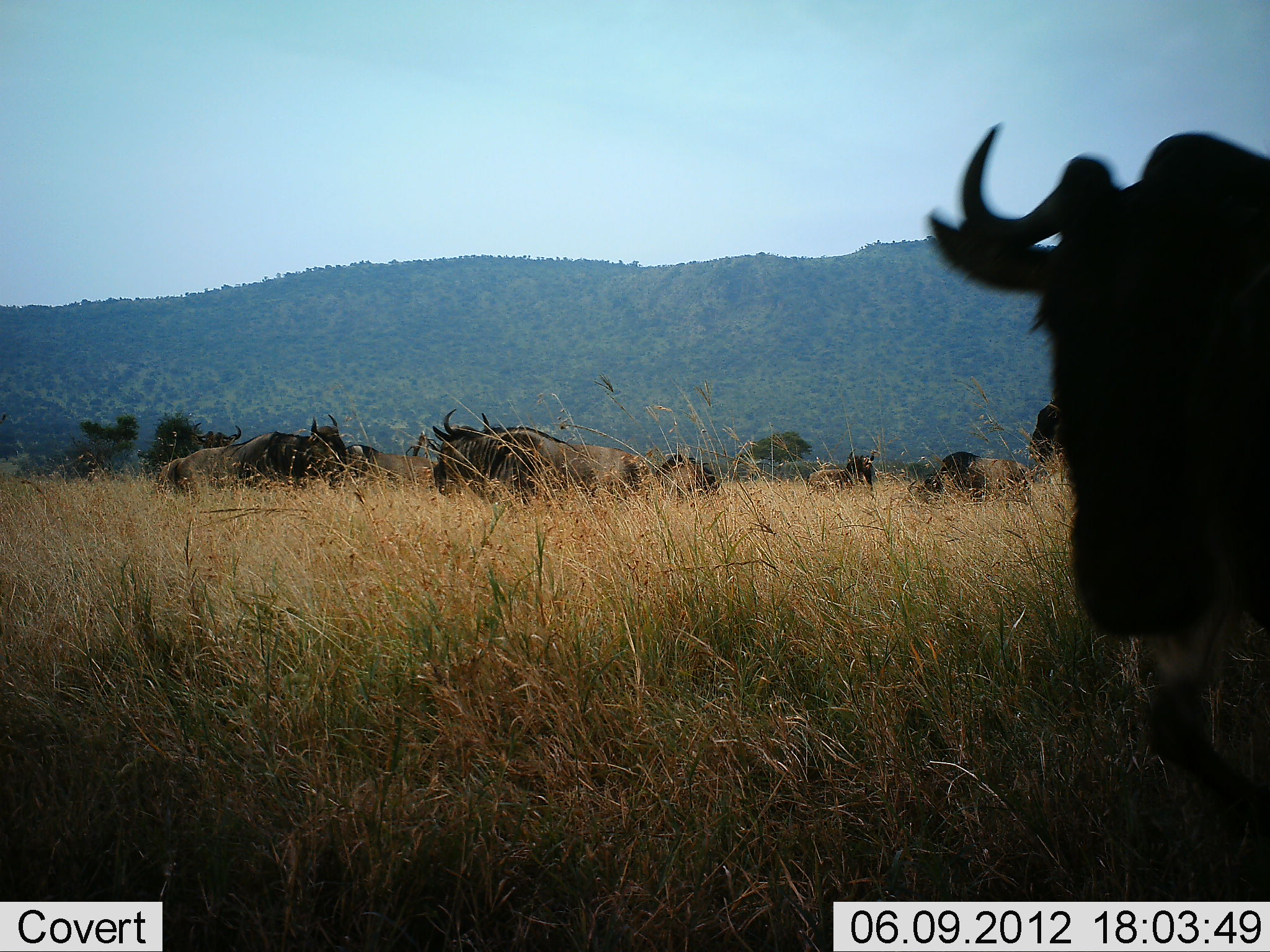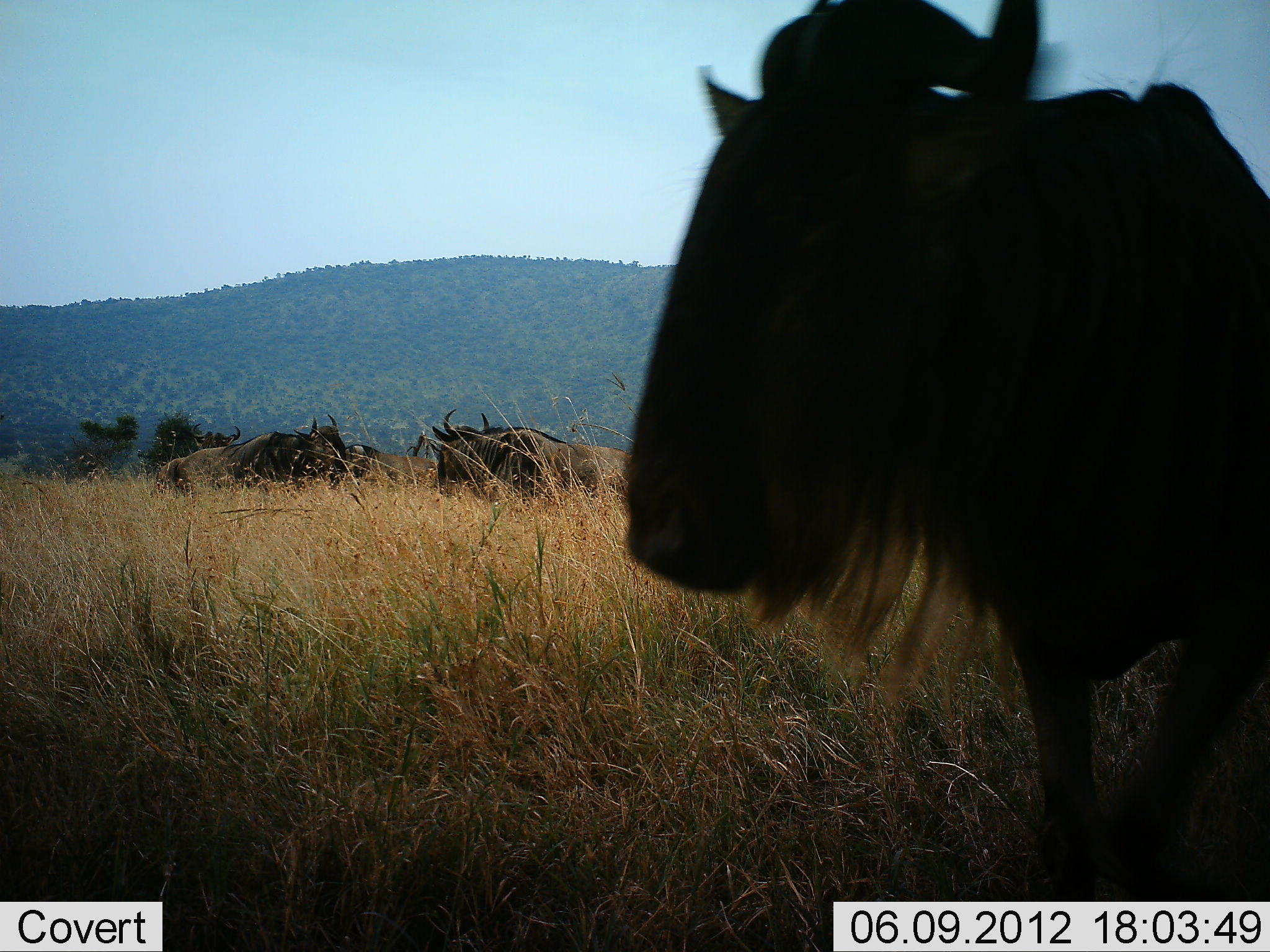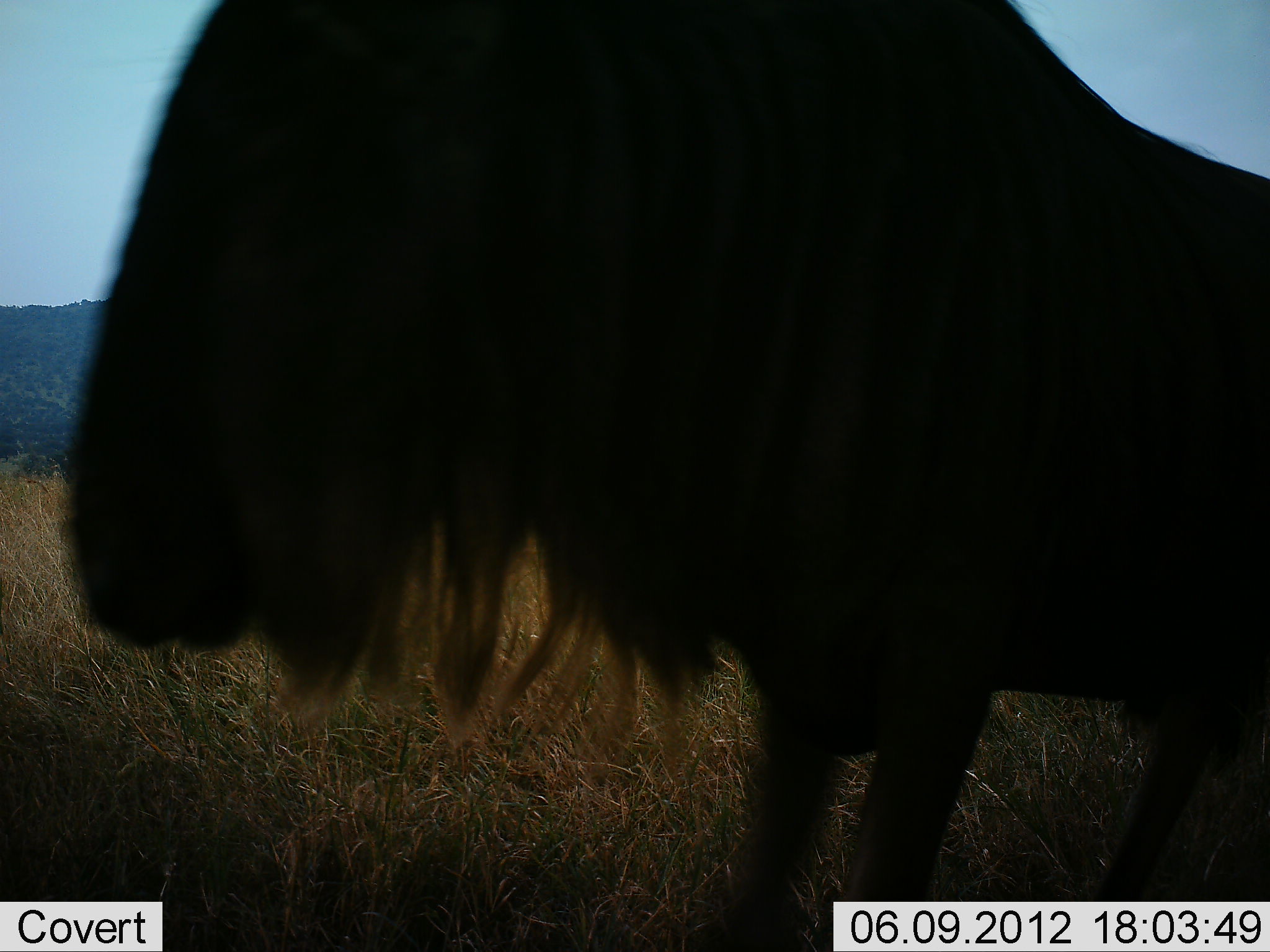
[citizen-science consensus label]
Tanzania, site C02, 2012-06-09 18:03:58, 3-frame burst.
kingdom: Animalia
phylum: Chordata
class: Mammalia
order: Artiodactyla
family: Bovidae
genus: Connochaetes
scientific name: Connochaetes taurinus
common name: blue wildebeest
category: wildebeest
Wildebeest (blue wildebeest) (Connochaetes taurinus), count 8. Behavior (volunteer vote fractions): standing 60%, resting 20%, moving 70%, interacting 0%. Young present (vote fraction): 0%. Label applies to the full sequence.